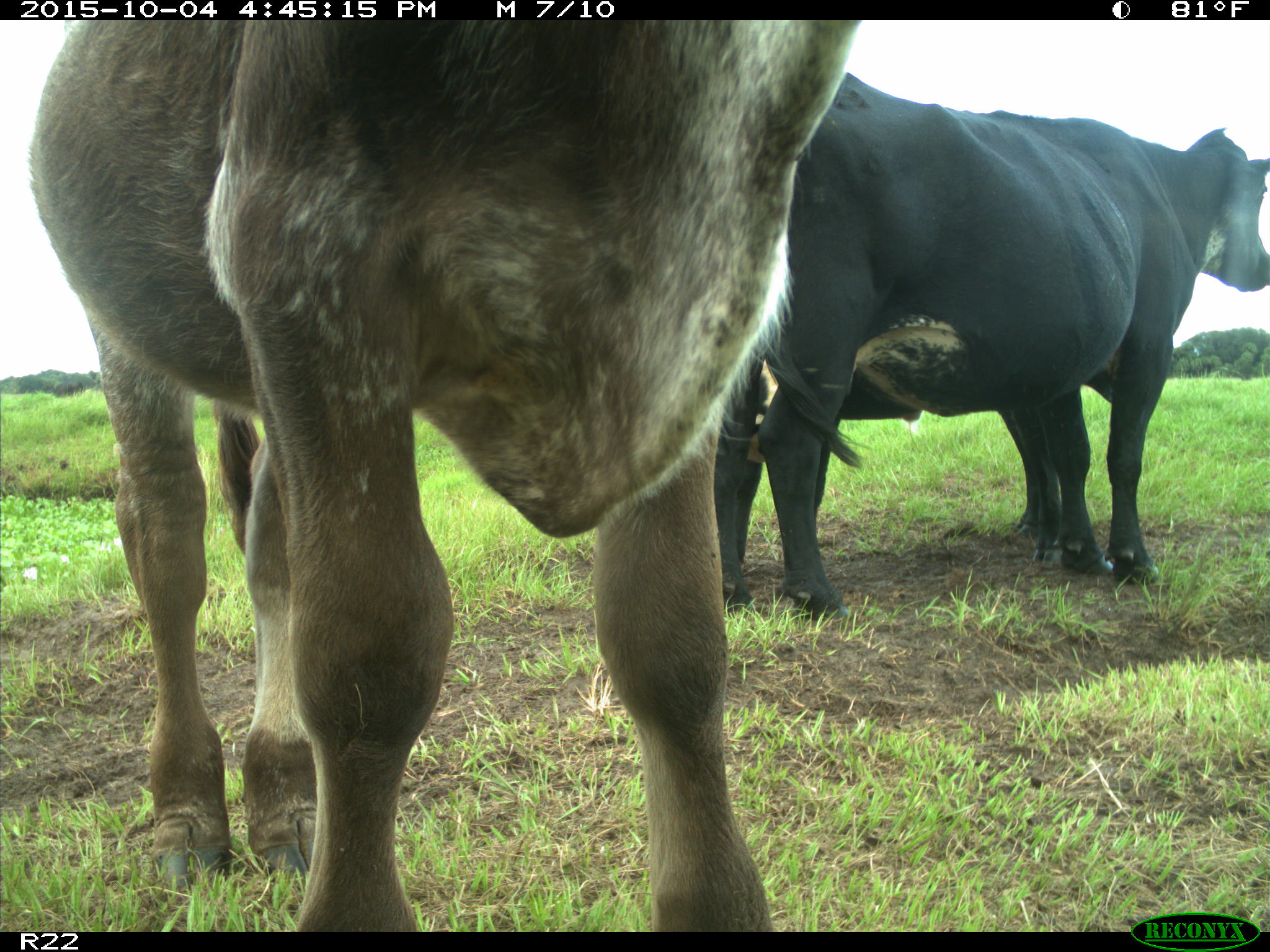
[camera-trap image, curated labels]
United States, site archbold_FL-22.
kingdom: Animalia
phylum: Chordata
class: Mammalia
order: Artiodactyla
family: Bovidae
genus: Bos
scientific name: Bos taurus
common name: domestic cow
Bos taurus (domestic cow).